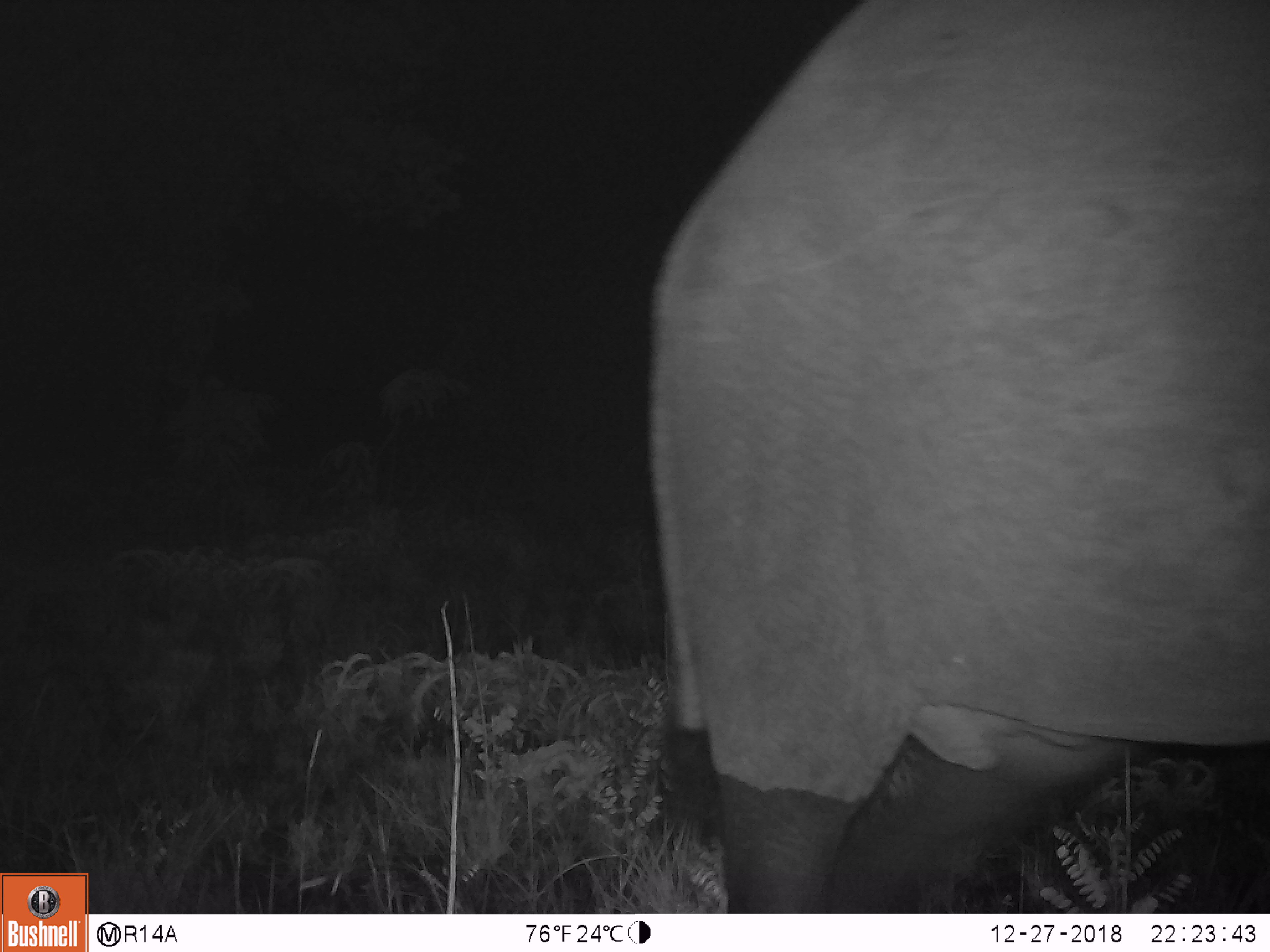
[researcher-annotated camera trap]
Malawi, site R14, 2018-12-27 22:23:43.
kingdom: Animalia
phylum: Chordata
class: Mammalia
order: Proboscidea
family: Elephantidae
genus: Loxodonta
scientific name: Loxodonta africana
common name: african savanna elephant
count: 1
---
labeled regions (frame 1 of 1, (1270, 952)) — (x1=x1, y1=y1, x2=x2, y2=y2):
african savanna elephant: (x1=637, y1=2, x2=1268, y2=911)